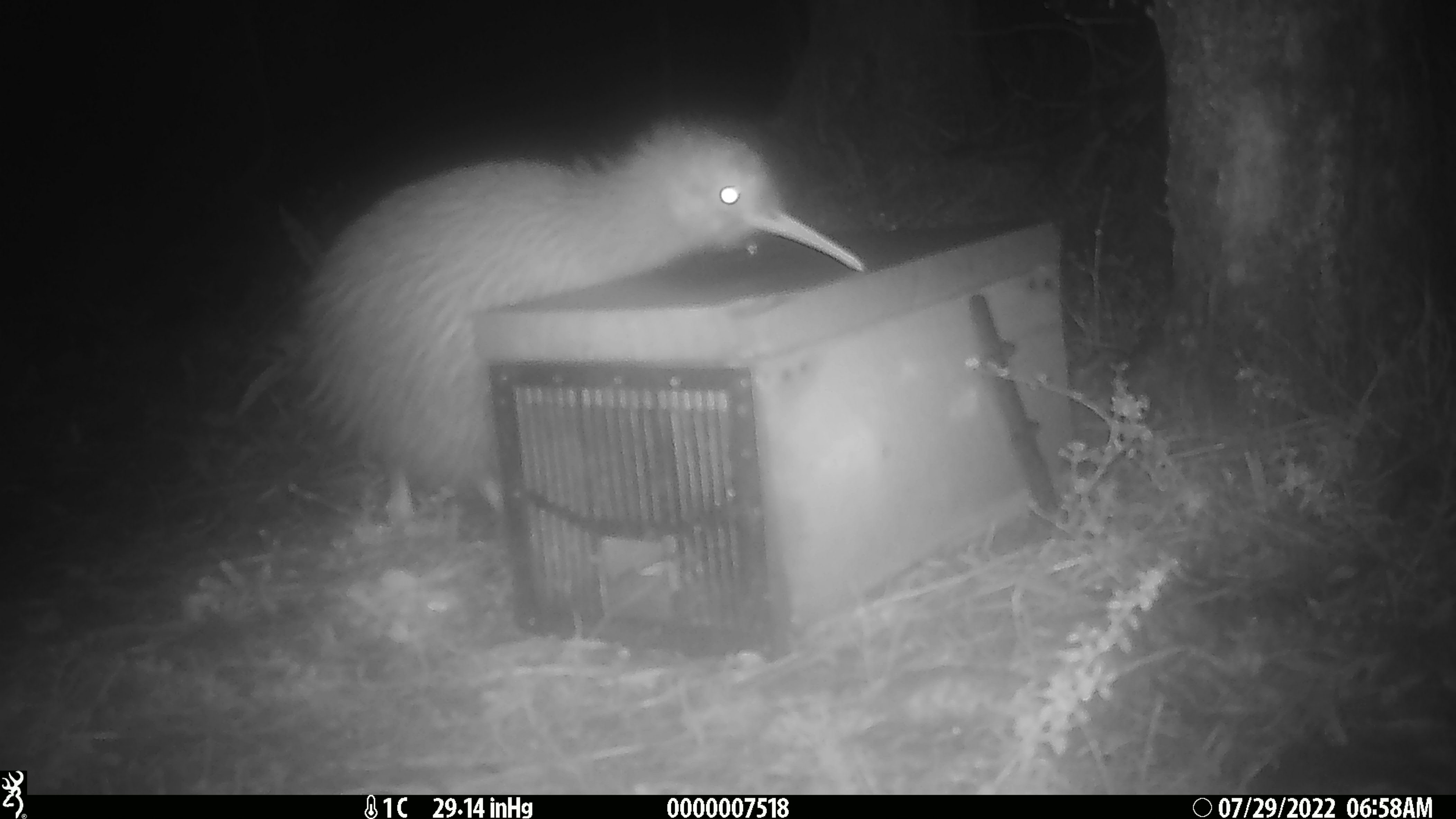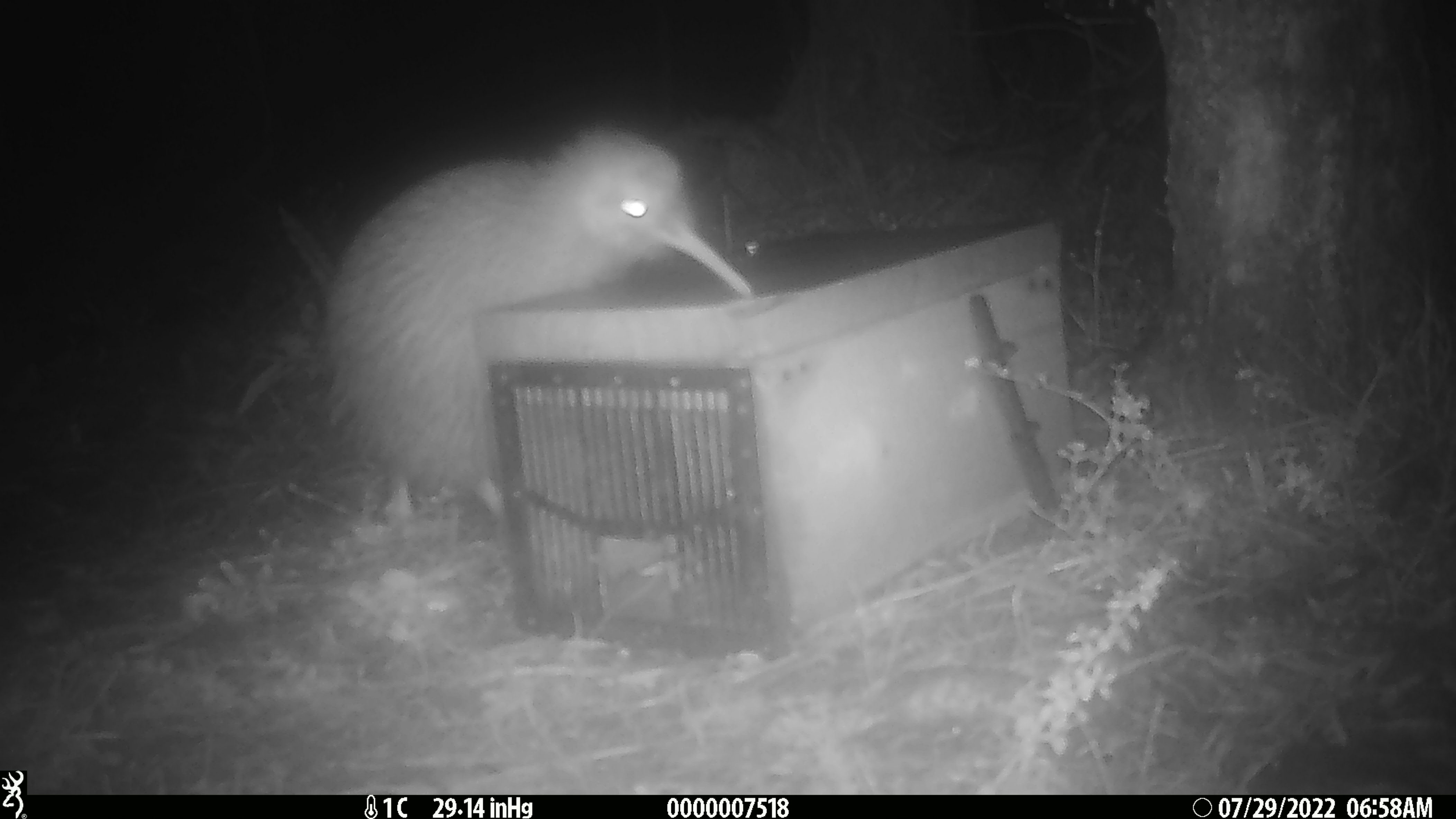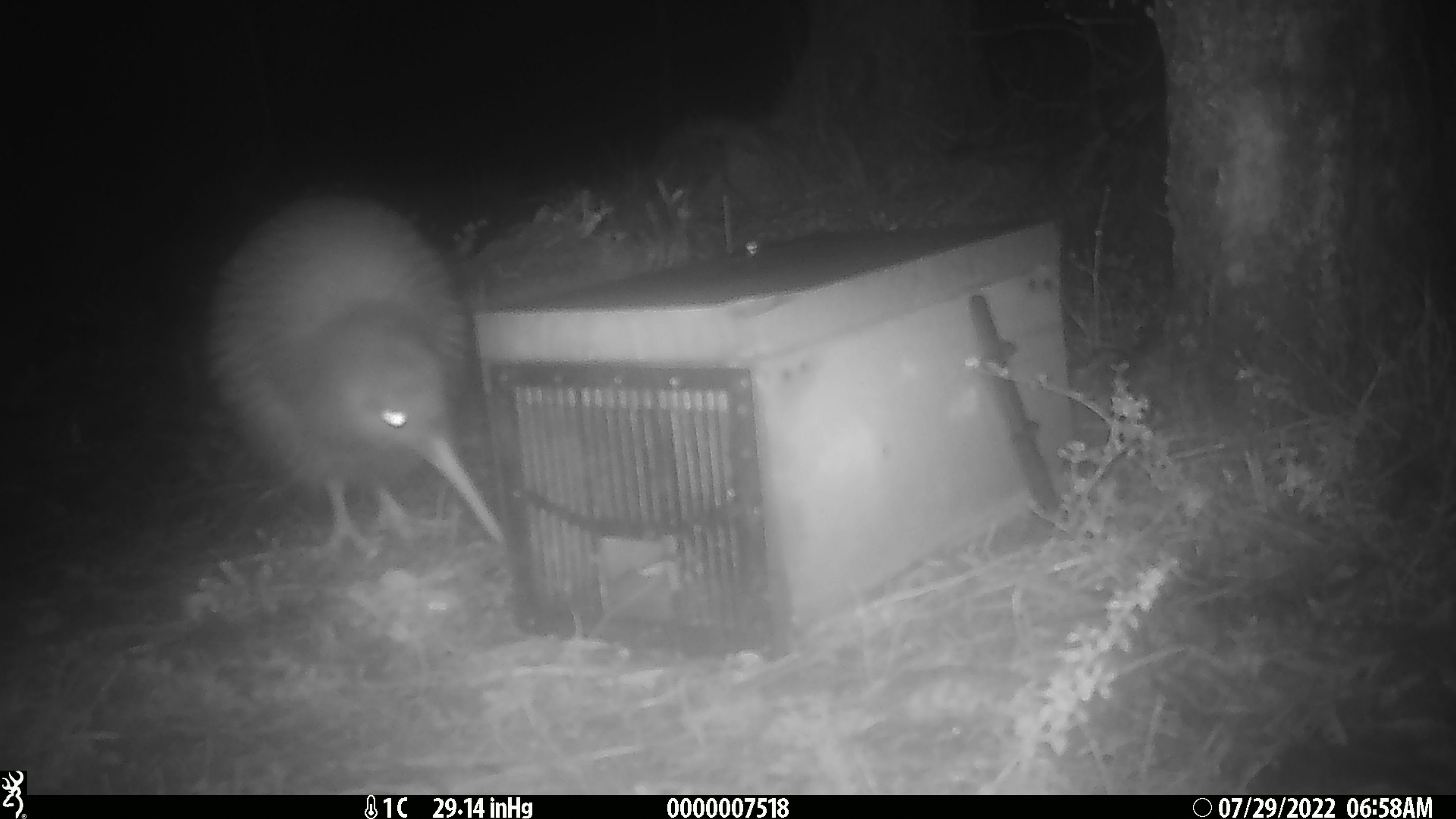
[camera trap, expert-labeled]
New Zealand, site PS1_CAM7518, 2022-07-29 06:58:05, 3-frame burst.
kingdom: Animalia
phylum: Chordata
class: Aves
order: Apterygiformes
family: Apterygidae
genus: Apteryx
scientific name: Apteryx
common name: kiwi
Kiwi (Apteryx).